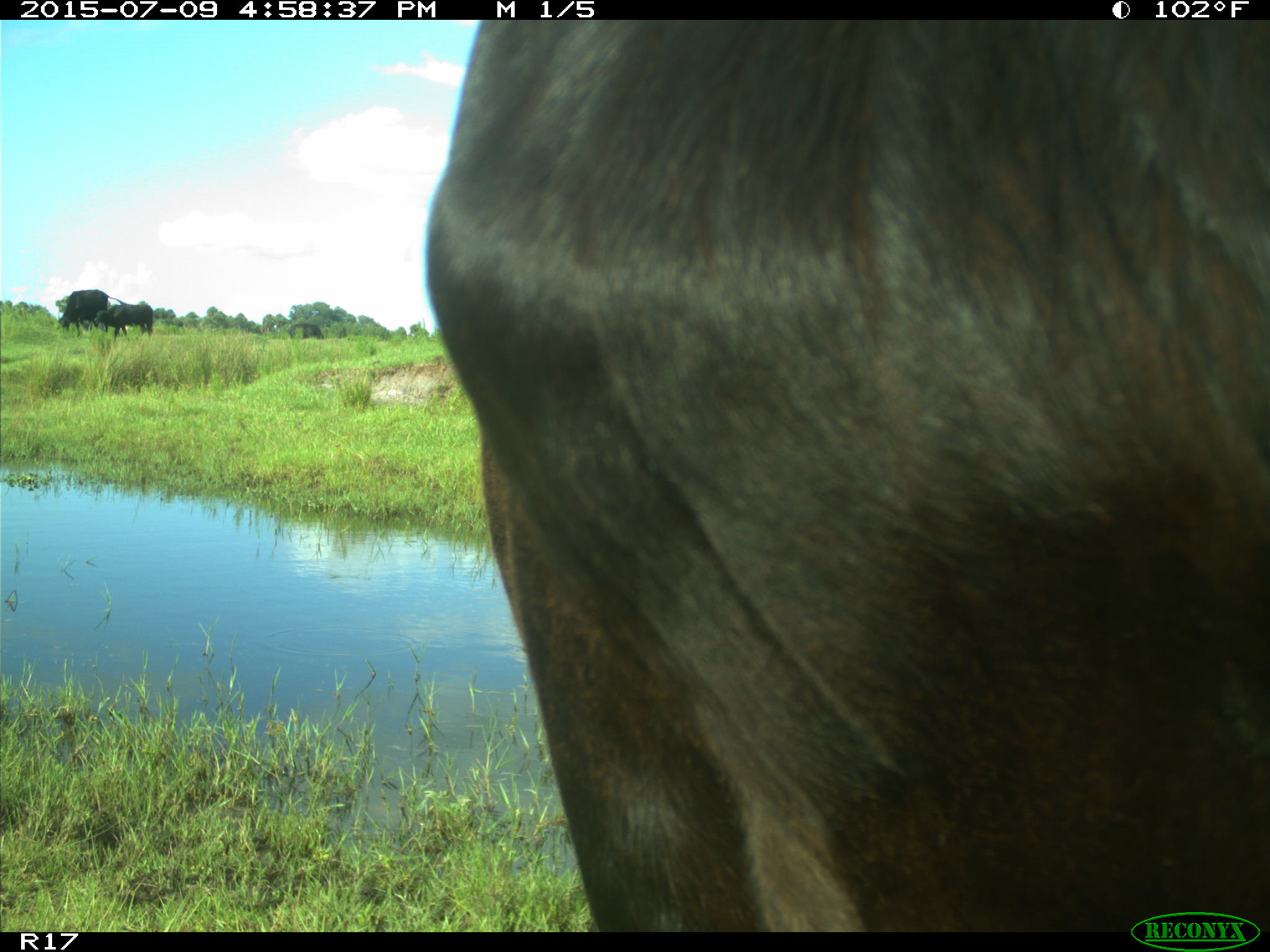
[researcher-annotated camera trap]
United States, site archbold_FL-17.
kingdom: Animalia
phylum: Chordata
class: Mammalia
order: Artiodactyla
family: Bovidae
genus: Bos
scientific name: Bos taurus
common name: domestic cow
Bos taurus (domestic cow).